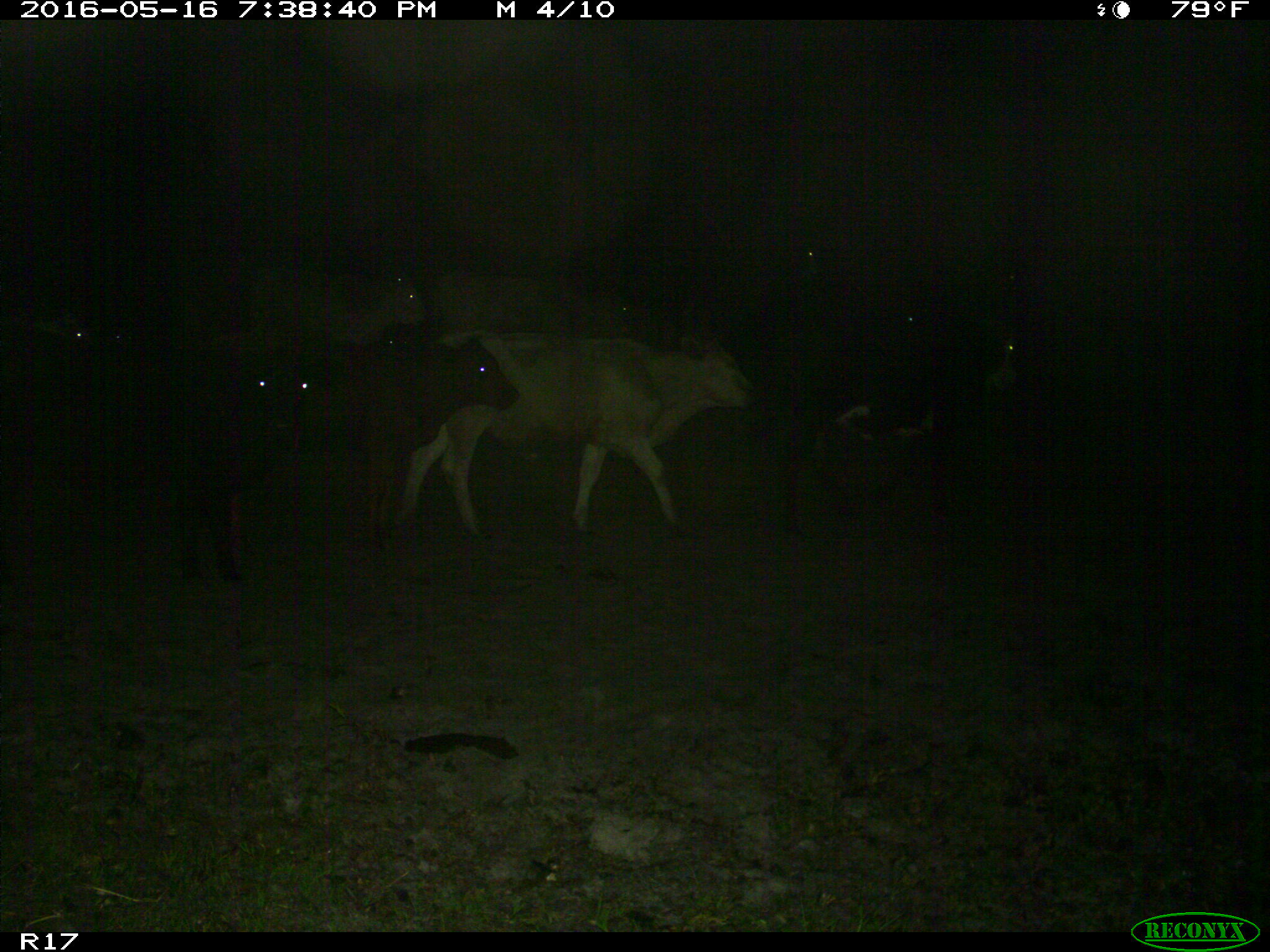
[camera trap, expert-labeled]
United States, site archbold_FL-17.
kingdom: Animalia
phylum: Chordata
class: Mammalia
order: Artiodactyla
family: Bovidae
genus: Bos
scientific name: Bos taurus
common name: domestic cow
Bos taurus (domestic cow).